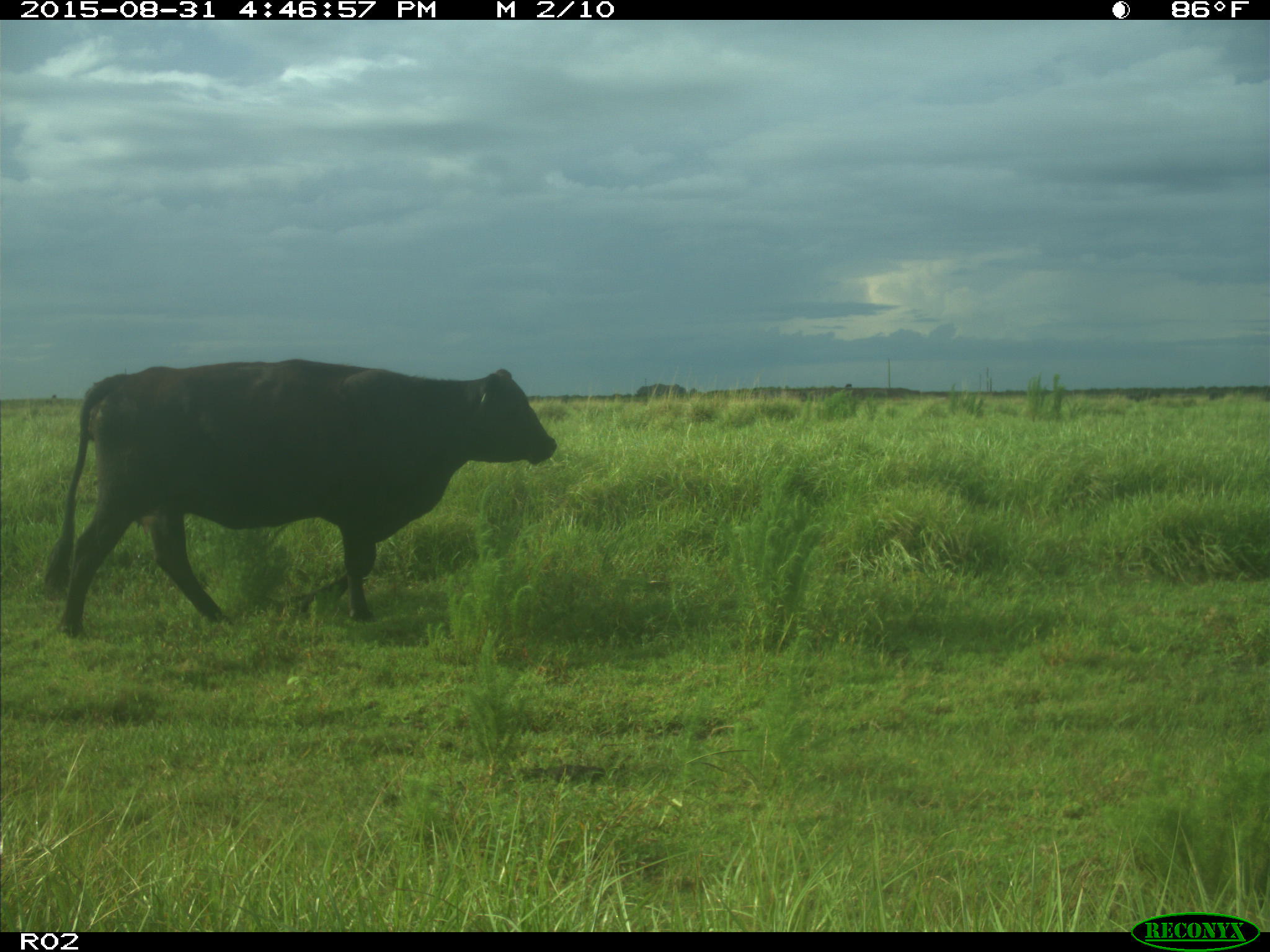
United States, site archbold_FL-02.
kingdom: Animalia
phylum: Chordata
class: Mammalia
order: Artiodactyla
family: Bovidae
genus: Bos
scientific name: Bos taurus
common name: domestic cow